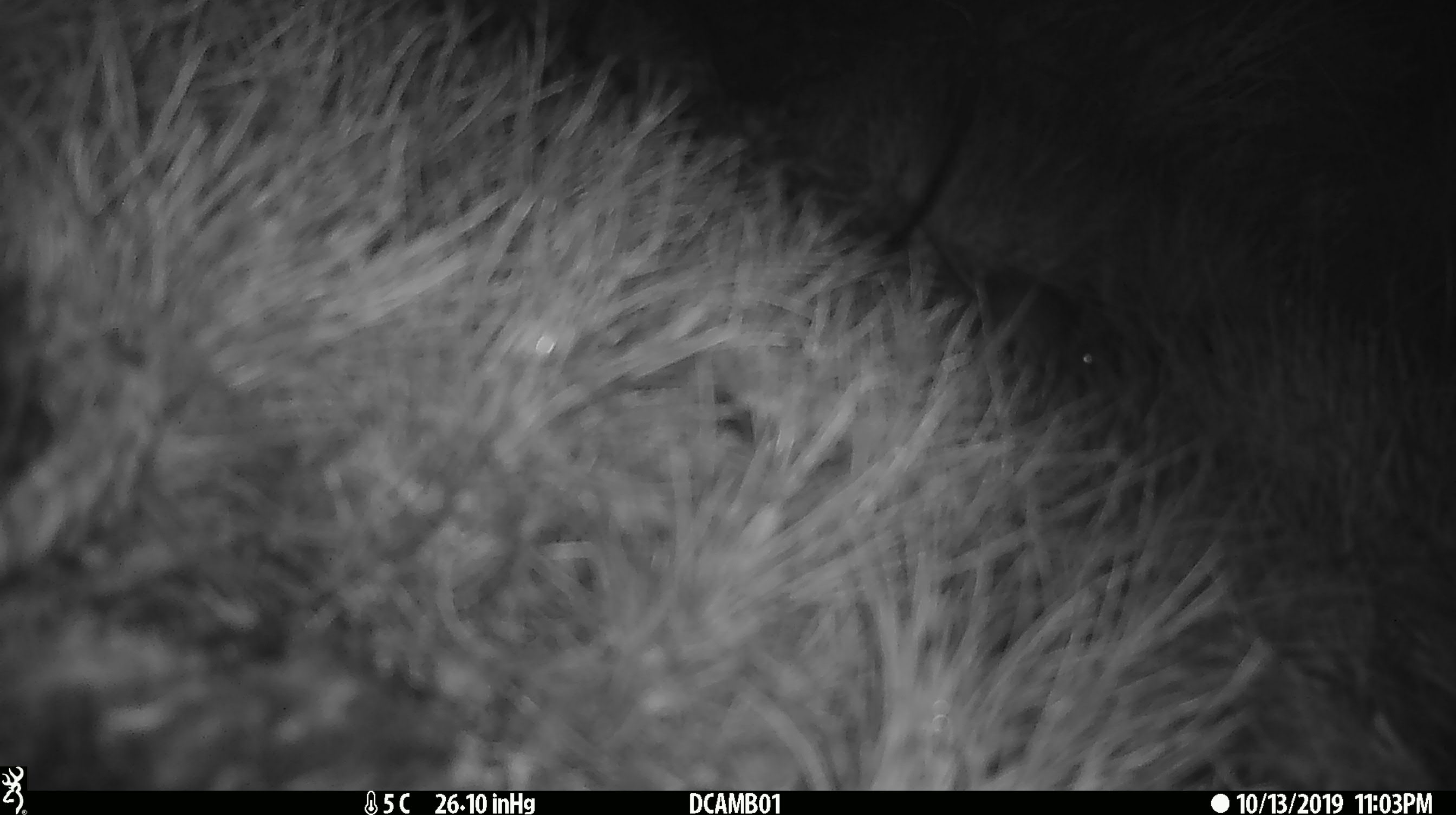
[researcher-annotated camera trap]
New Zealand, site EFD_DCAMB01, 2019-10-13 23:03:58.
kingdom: Animalia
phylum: Chordata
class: Mammalia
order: Rodentia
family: Muridae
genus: Mus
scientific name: Mus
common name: mouse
Mouse (Mus).